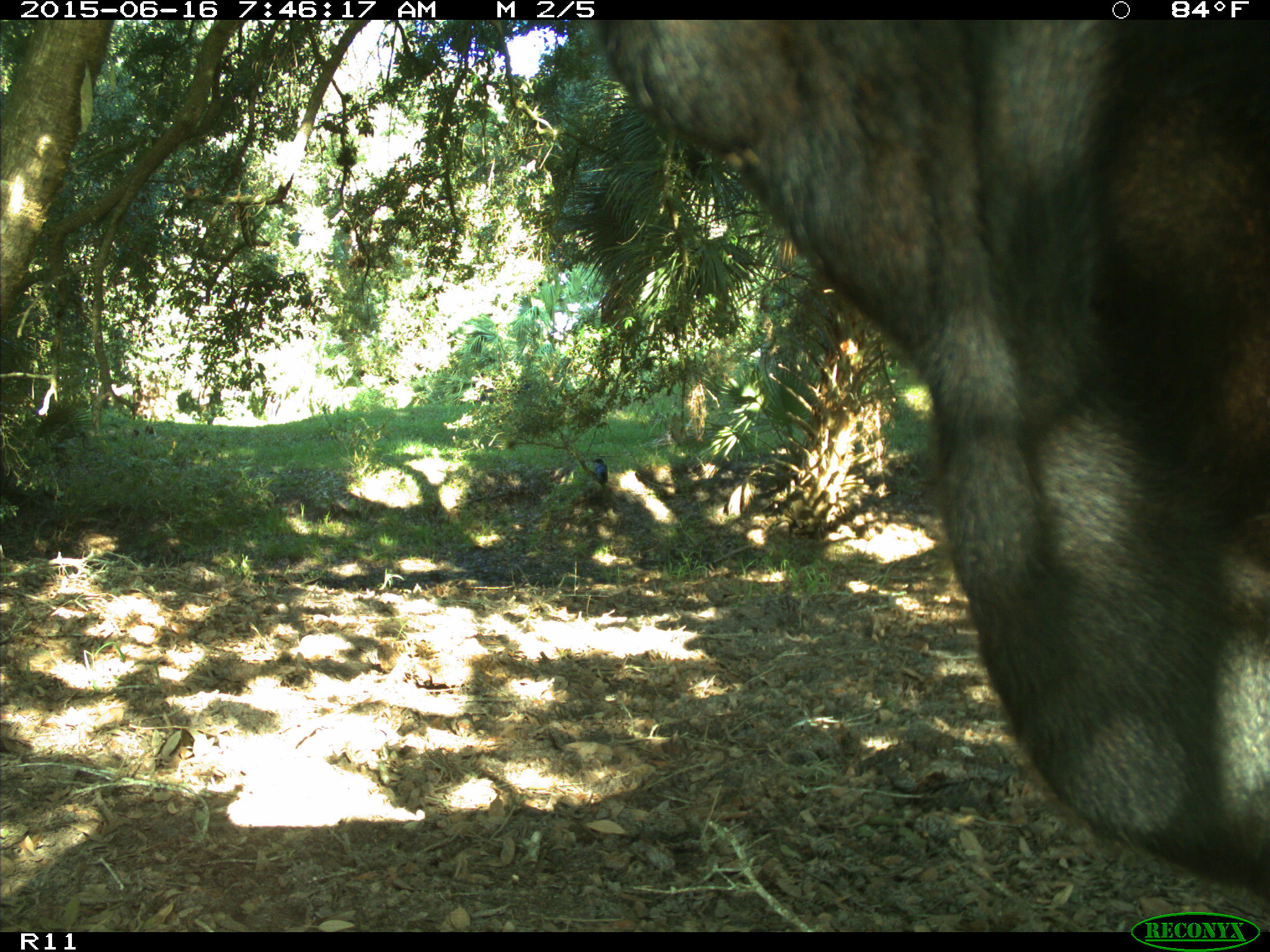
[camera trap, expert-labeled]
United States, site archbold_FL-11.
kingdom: Animalia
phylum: Chordata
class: Mammalia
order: Artiodactyla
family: Bovidae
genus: Bos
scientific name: Bos taurus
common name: domestic cow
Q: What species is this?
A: Bos taurus (domestic cow).